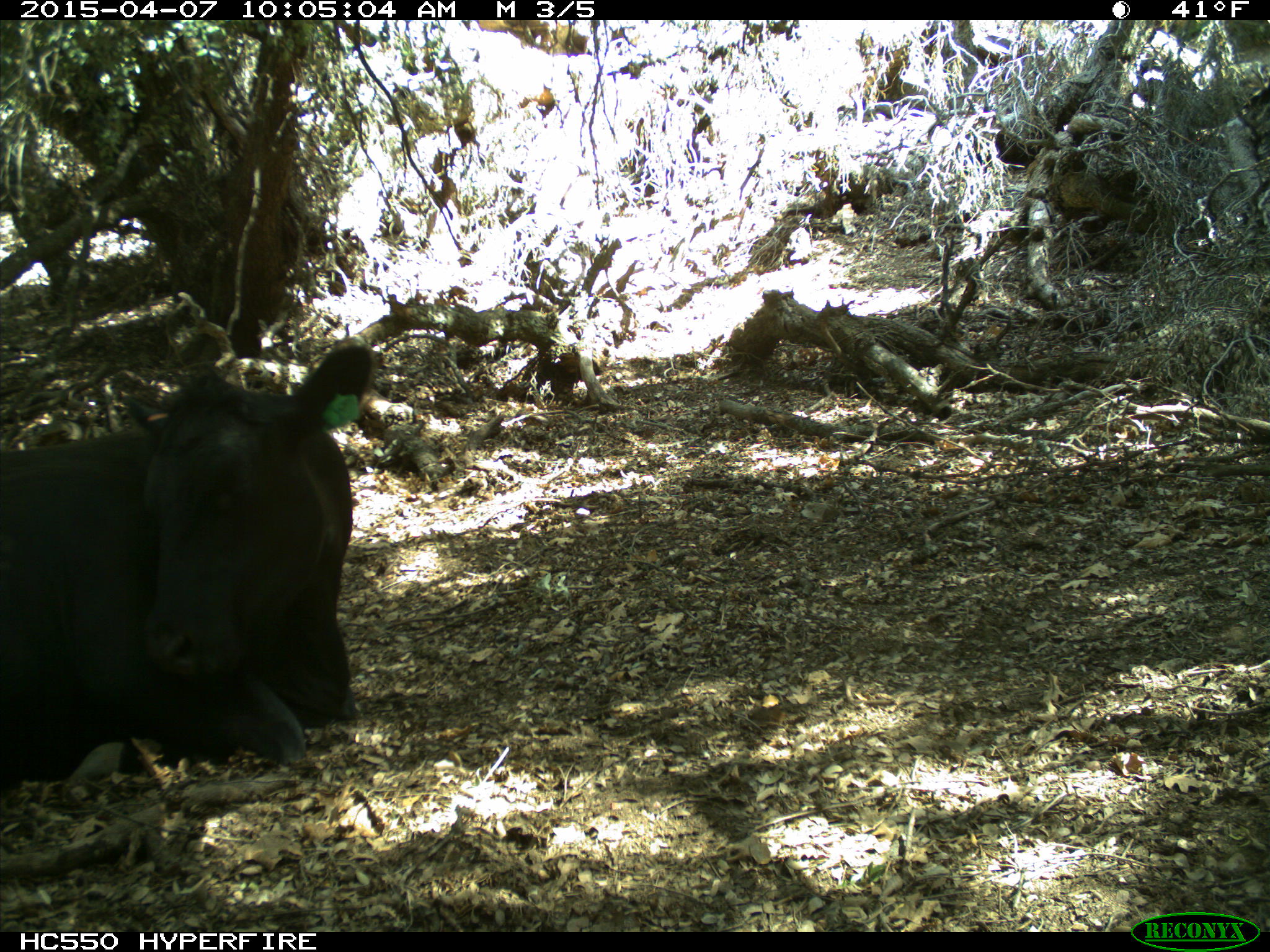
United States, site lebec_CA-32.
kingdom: Animalia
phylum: Chordata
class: Mammalia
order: Artiodactyla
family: Bovidae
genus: Bos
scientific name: Bos taurus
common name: domestic cow